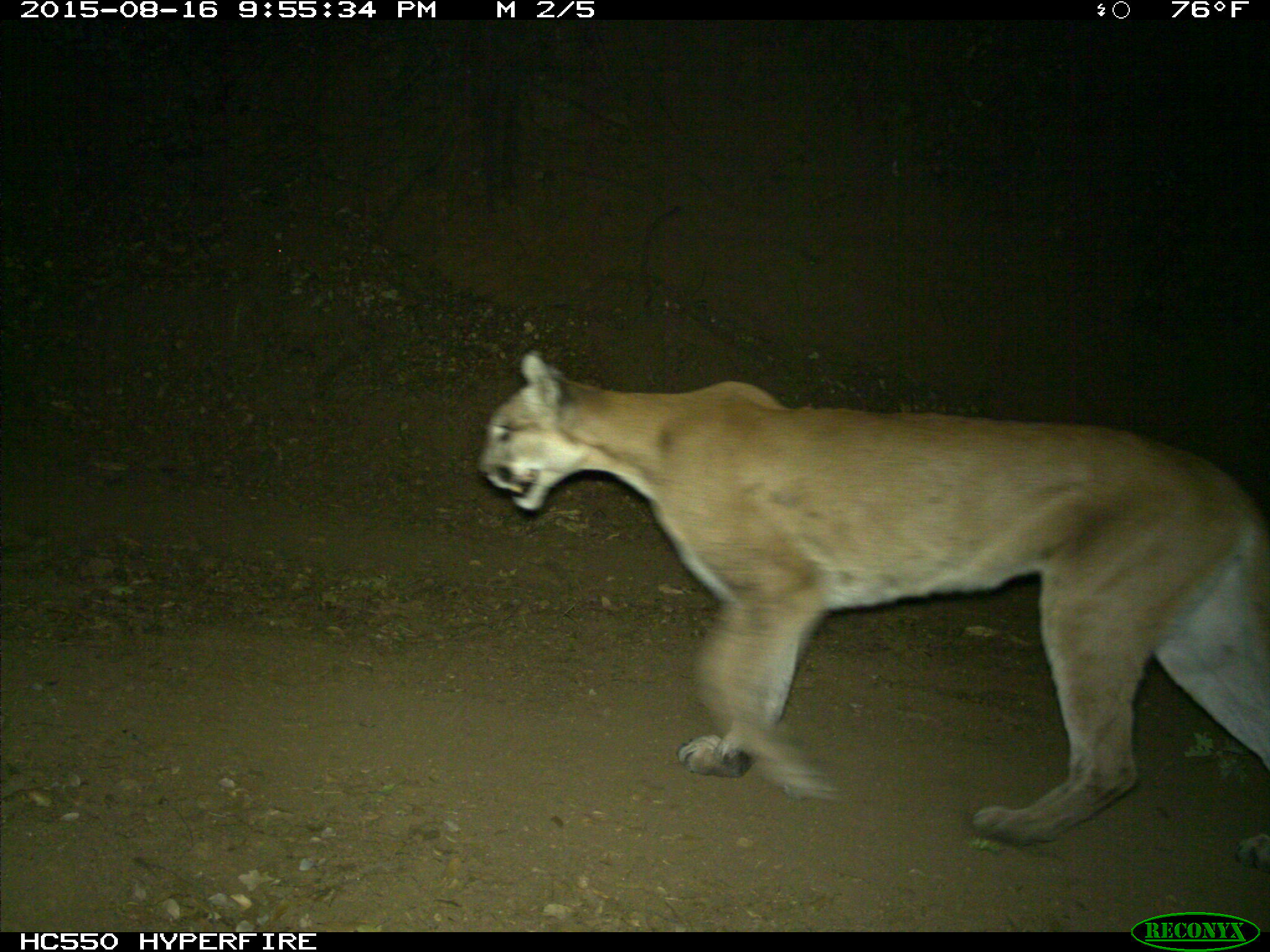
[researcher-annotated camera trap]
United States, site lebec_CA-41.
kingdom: Animalia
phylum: Chordata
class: Mammalia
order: Carnivora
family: Felidae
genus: Puma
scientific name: Puma concolor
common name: mountain lion